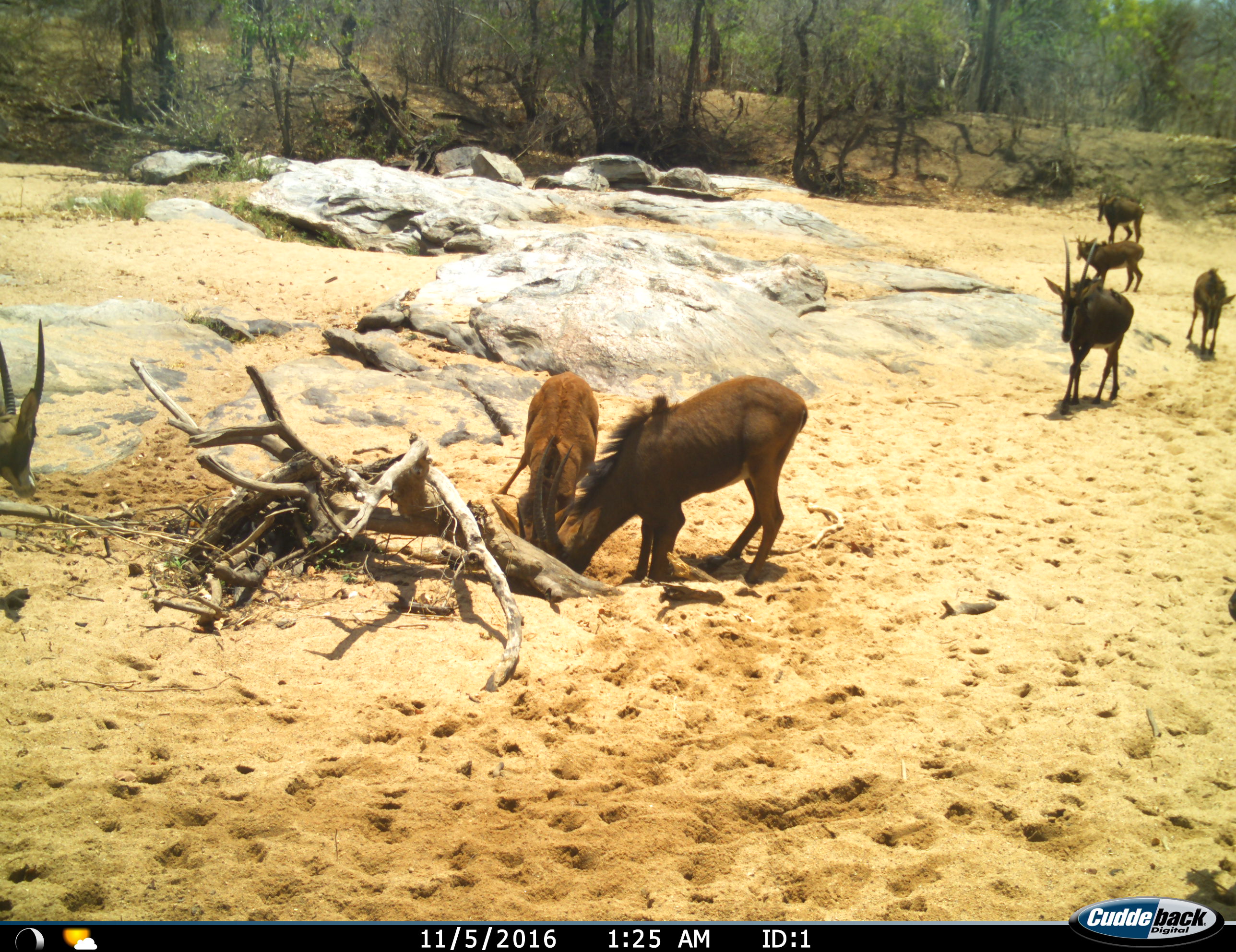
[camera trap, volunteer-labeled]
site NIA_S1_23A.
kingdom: Animalia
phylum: Chordata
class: Mammalia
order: Artiodactyla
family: Bovidae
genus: Hippotragus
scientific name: Hippotragus niger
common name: sable antelope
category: sable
Sable (sable antelope) (Hippotragus niger), count 7. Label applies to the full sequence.